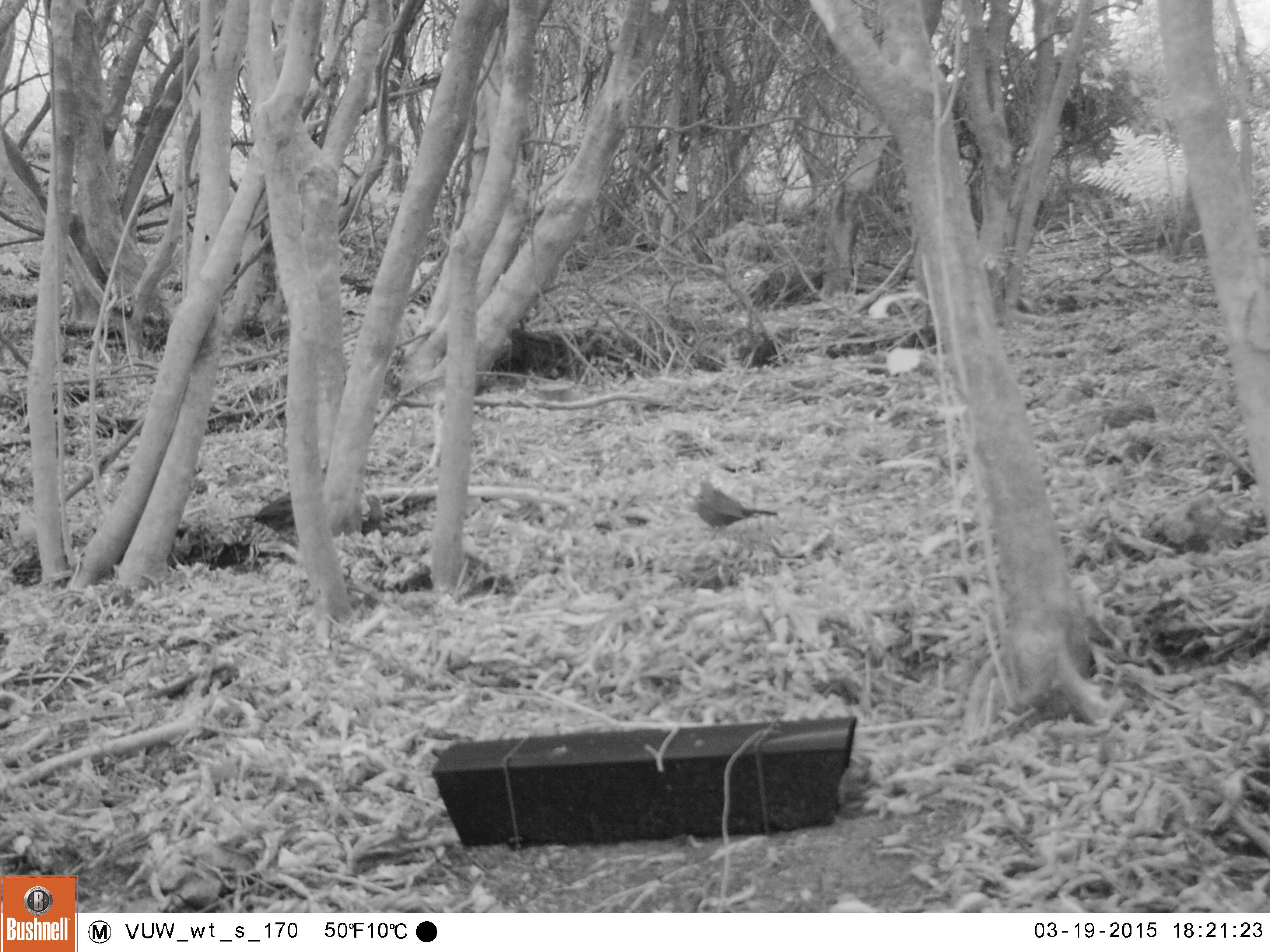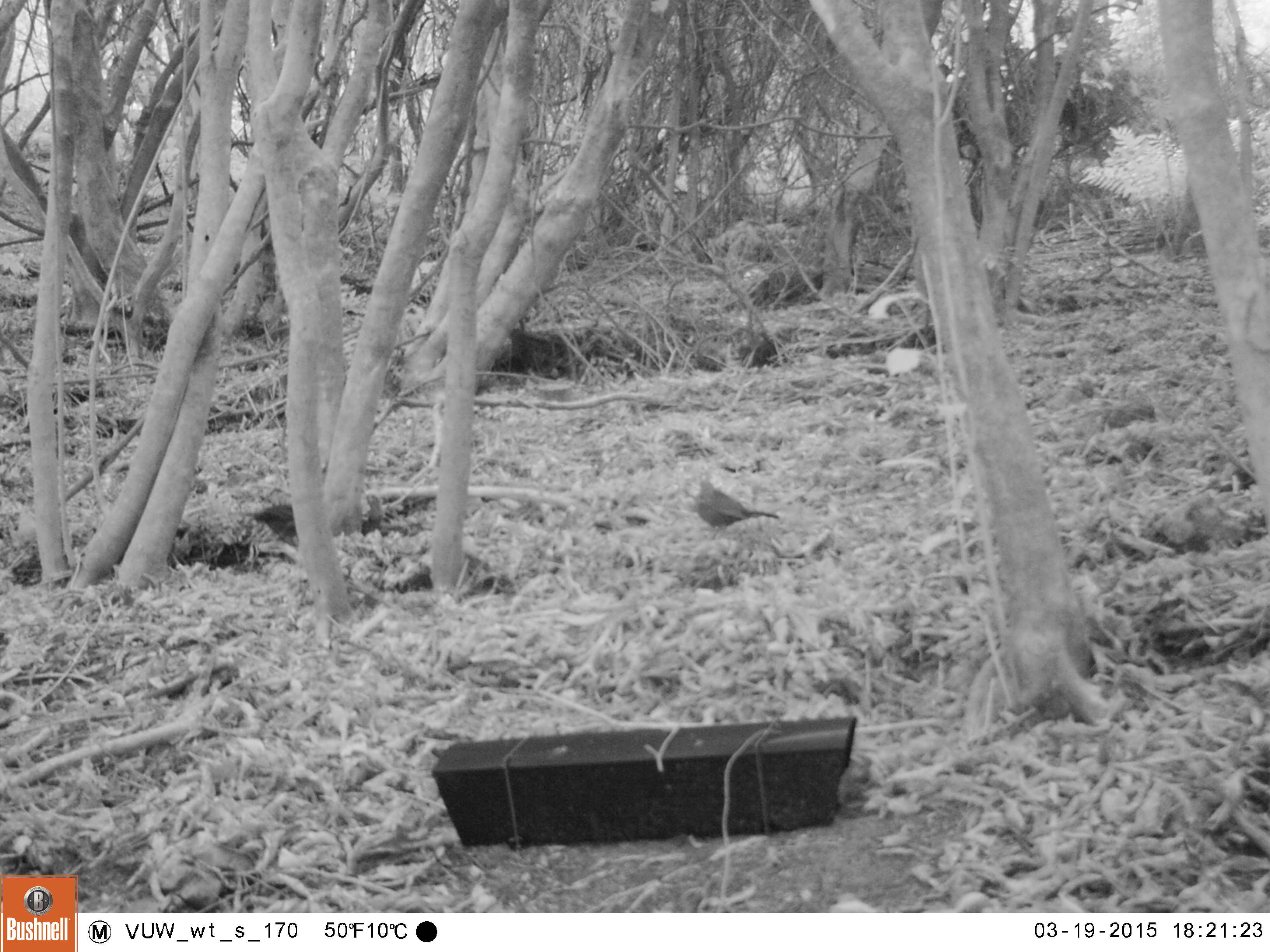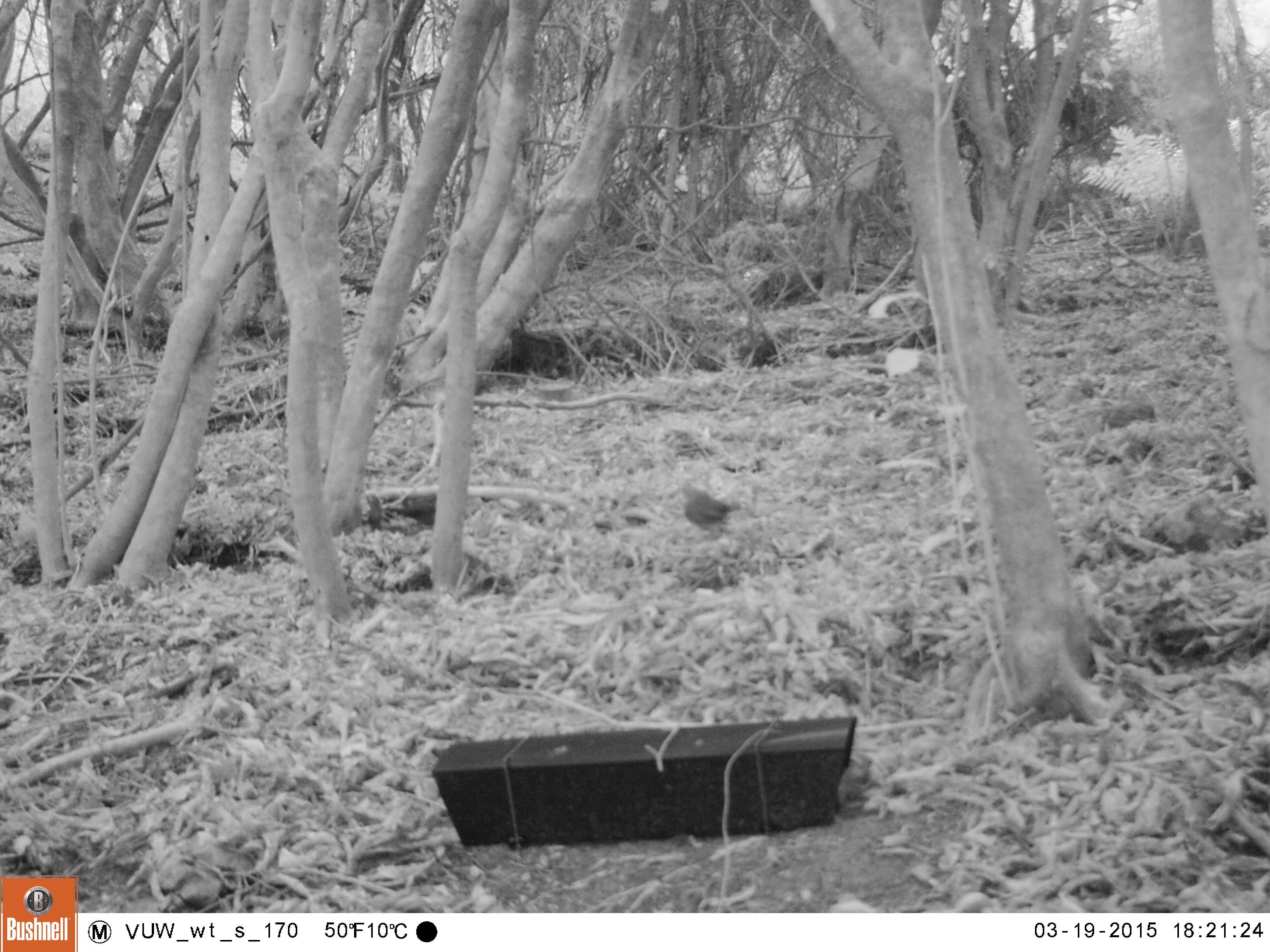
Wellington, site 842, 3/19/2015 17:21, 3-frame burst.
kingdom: Animalia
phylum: Chordata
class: Aves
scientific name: Aves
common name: bird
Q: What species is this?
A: Bird (Aves).